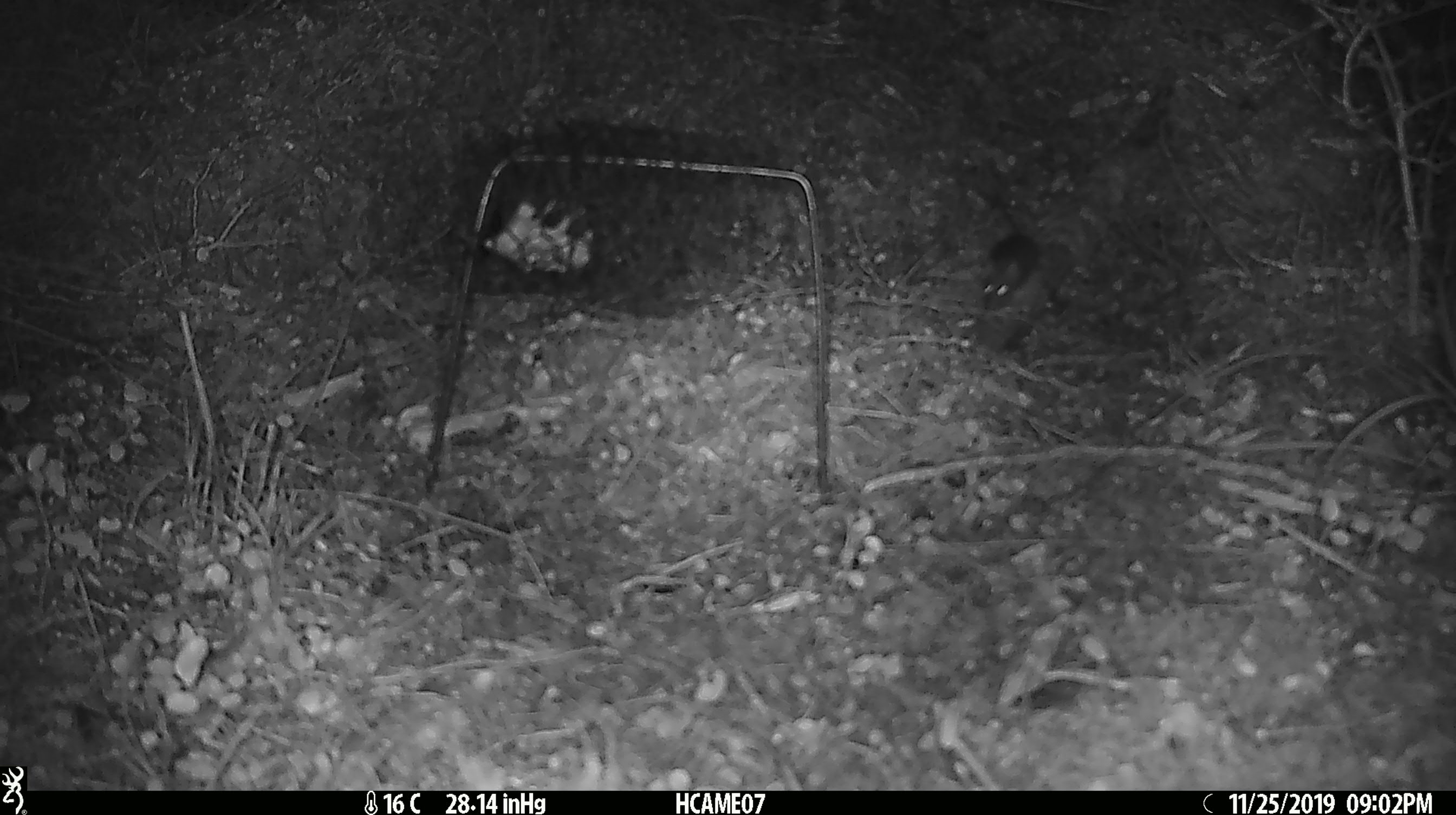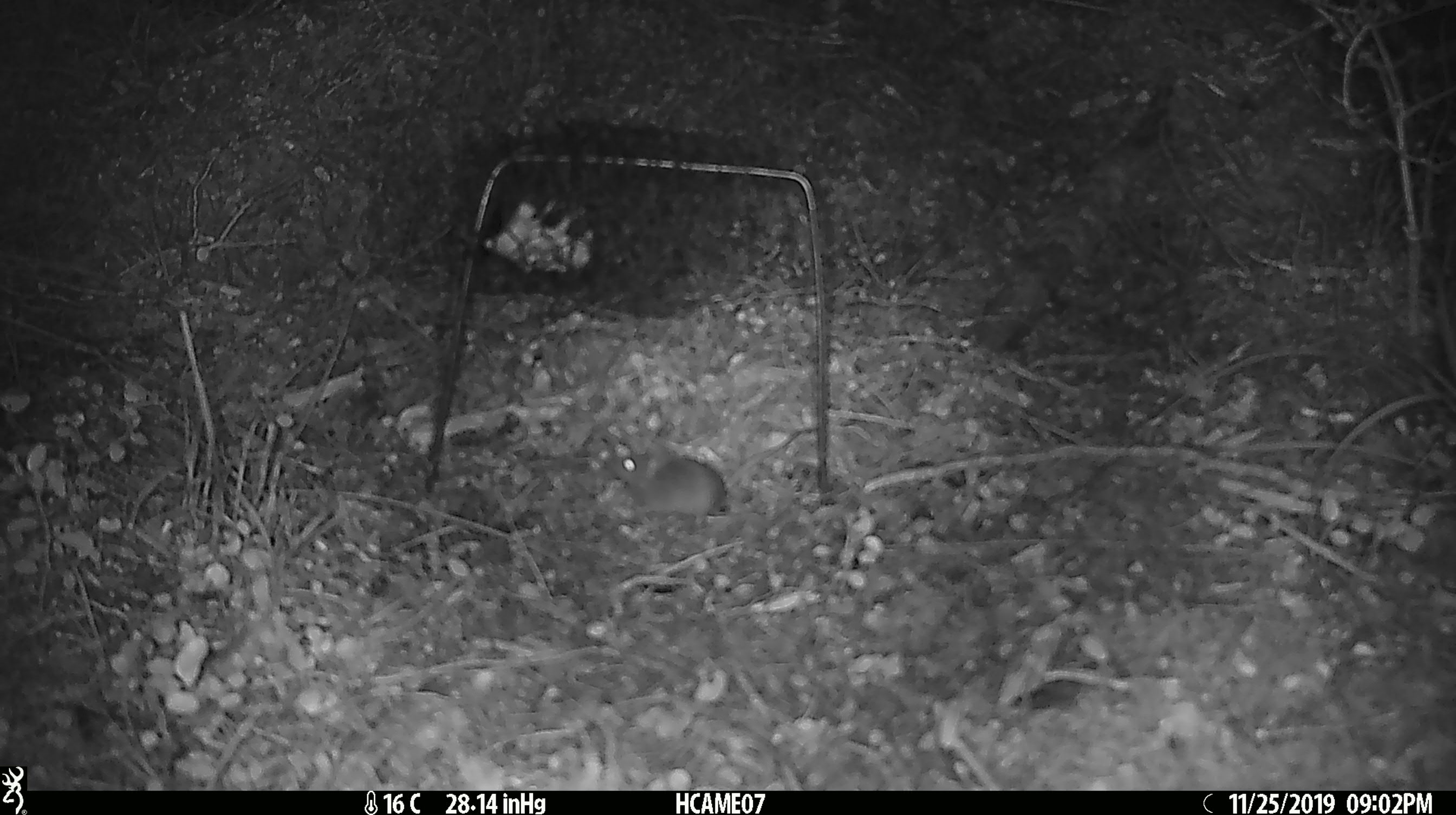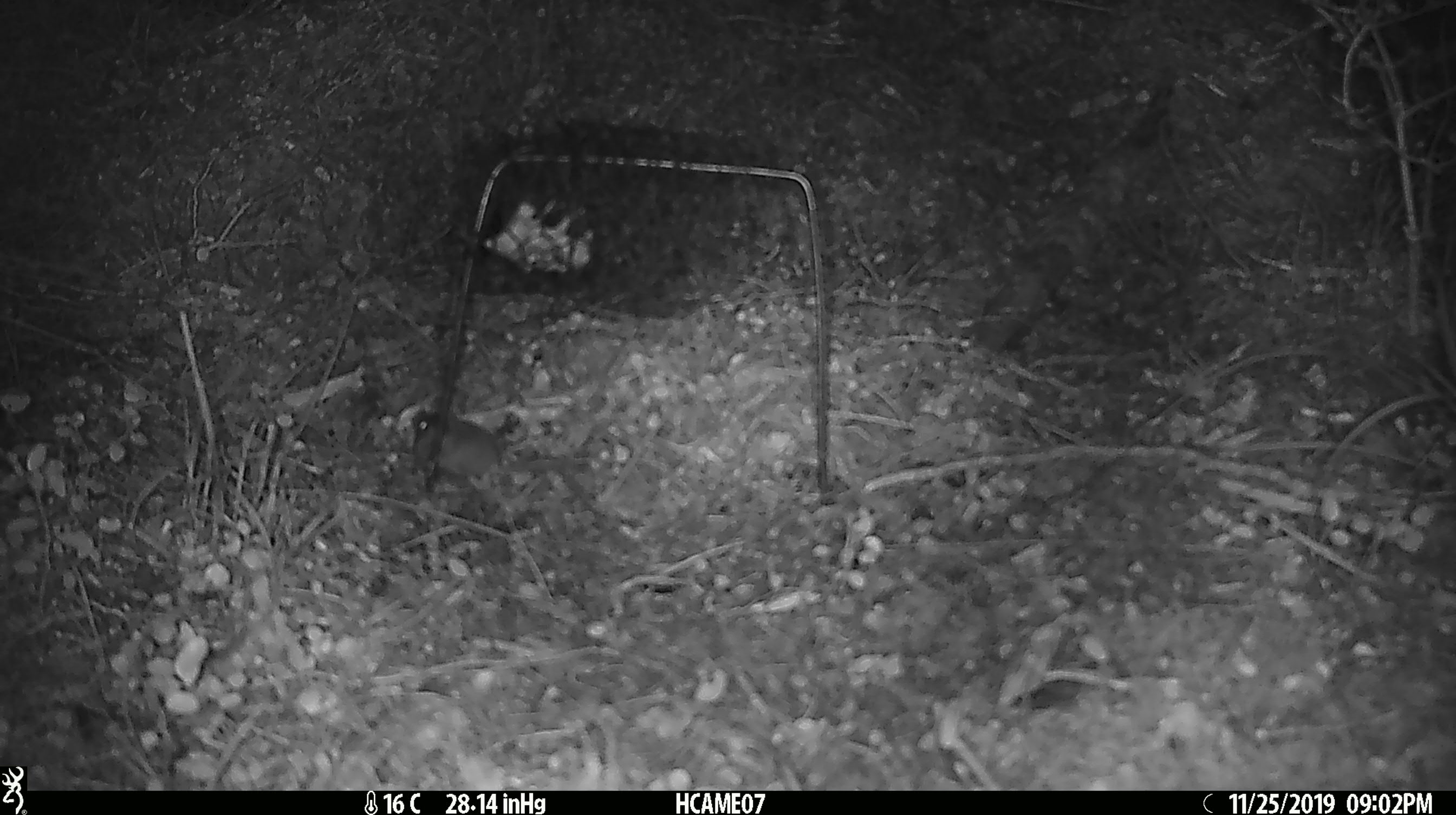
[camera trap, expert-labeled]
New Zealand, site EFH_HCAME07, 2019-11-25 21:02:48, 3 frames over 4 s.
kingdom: Animalia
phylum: Chordata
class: Mammalia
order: Rodentia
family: Muridae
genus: Mus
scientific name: Mus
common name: mouse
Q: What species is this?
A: Mouse (Mus).